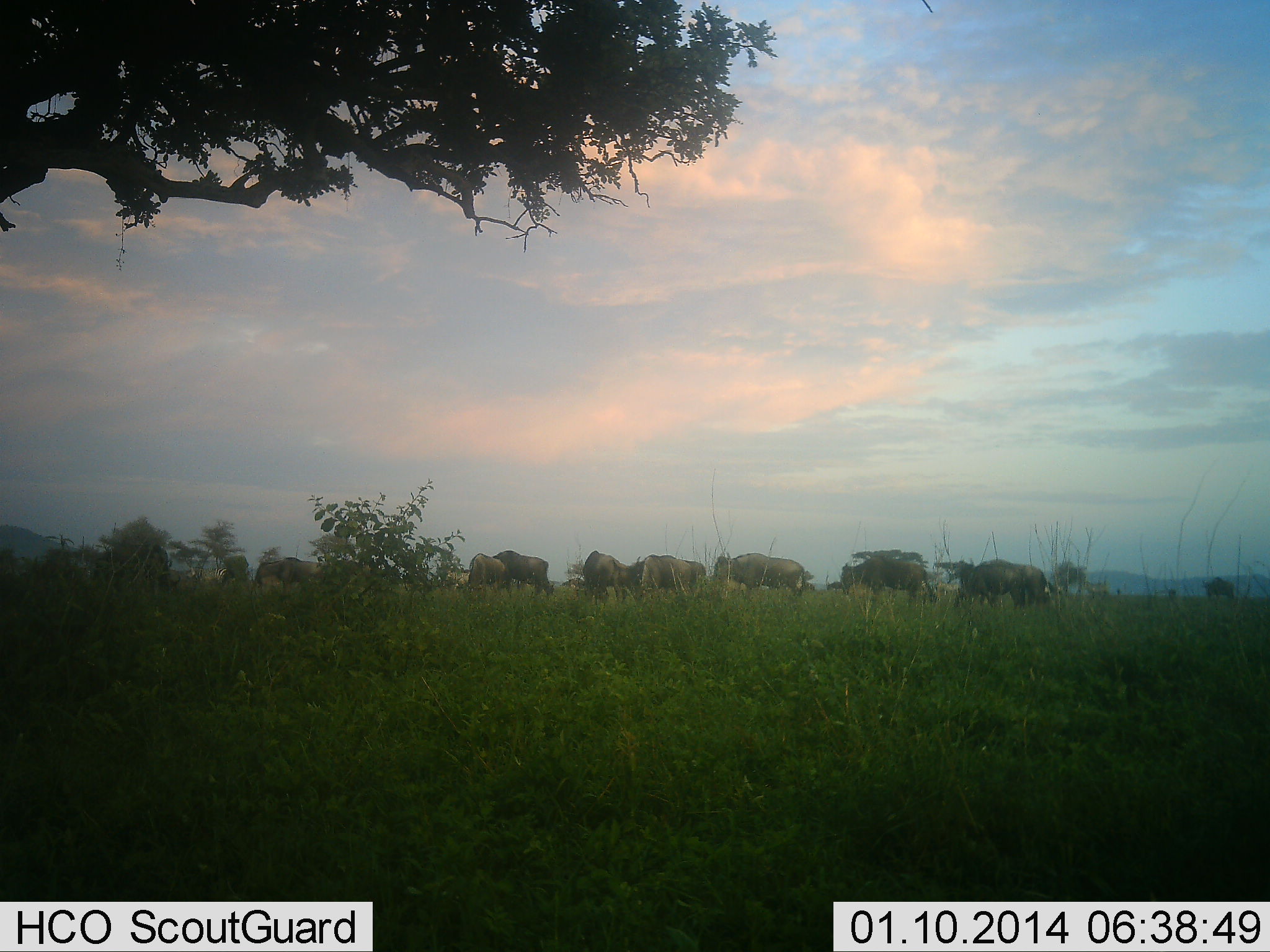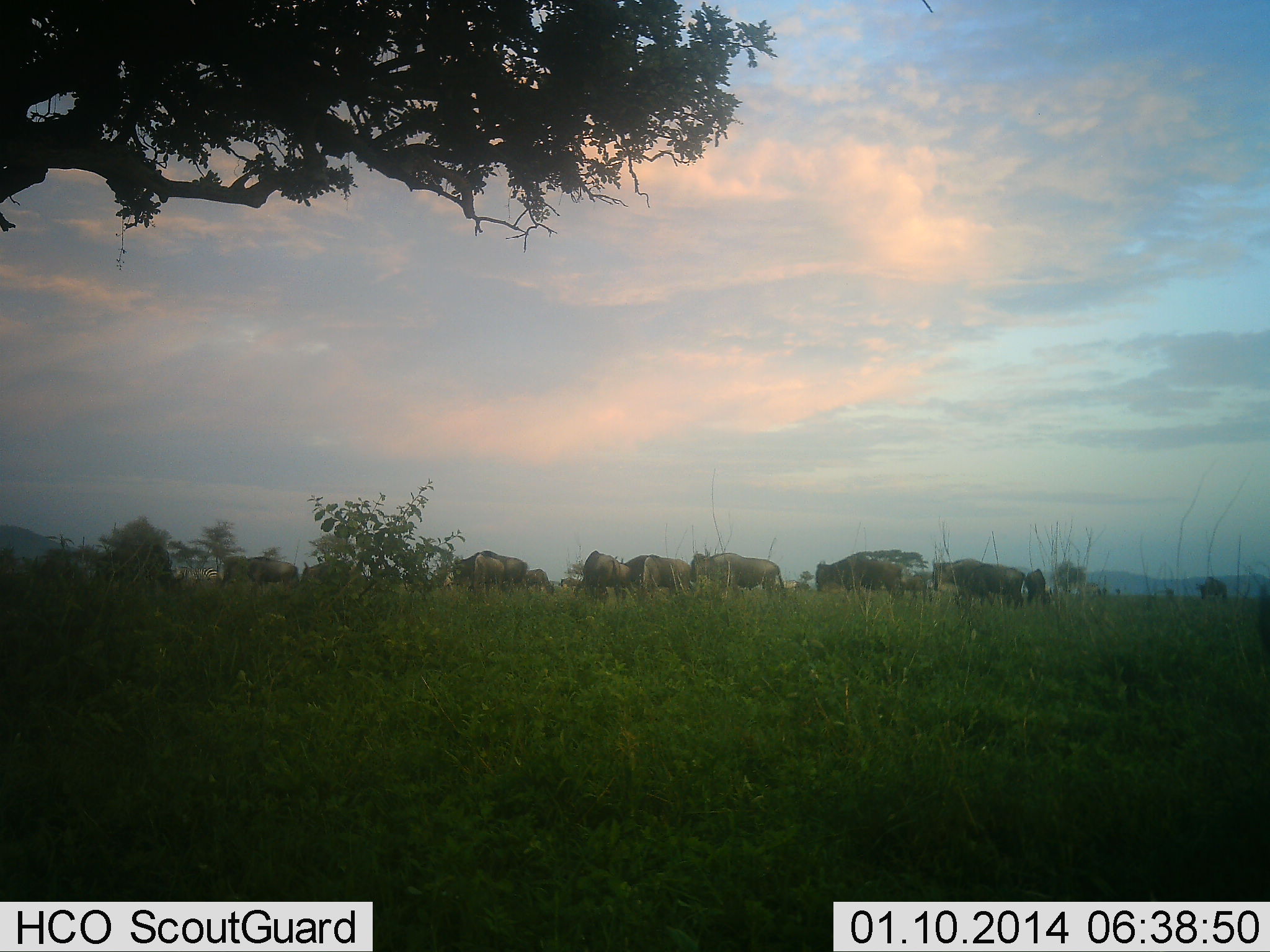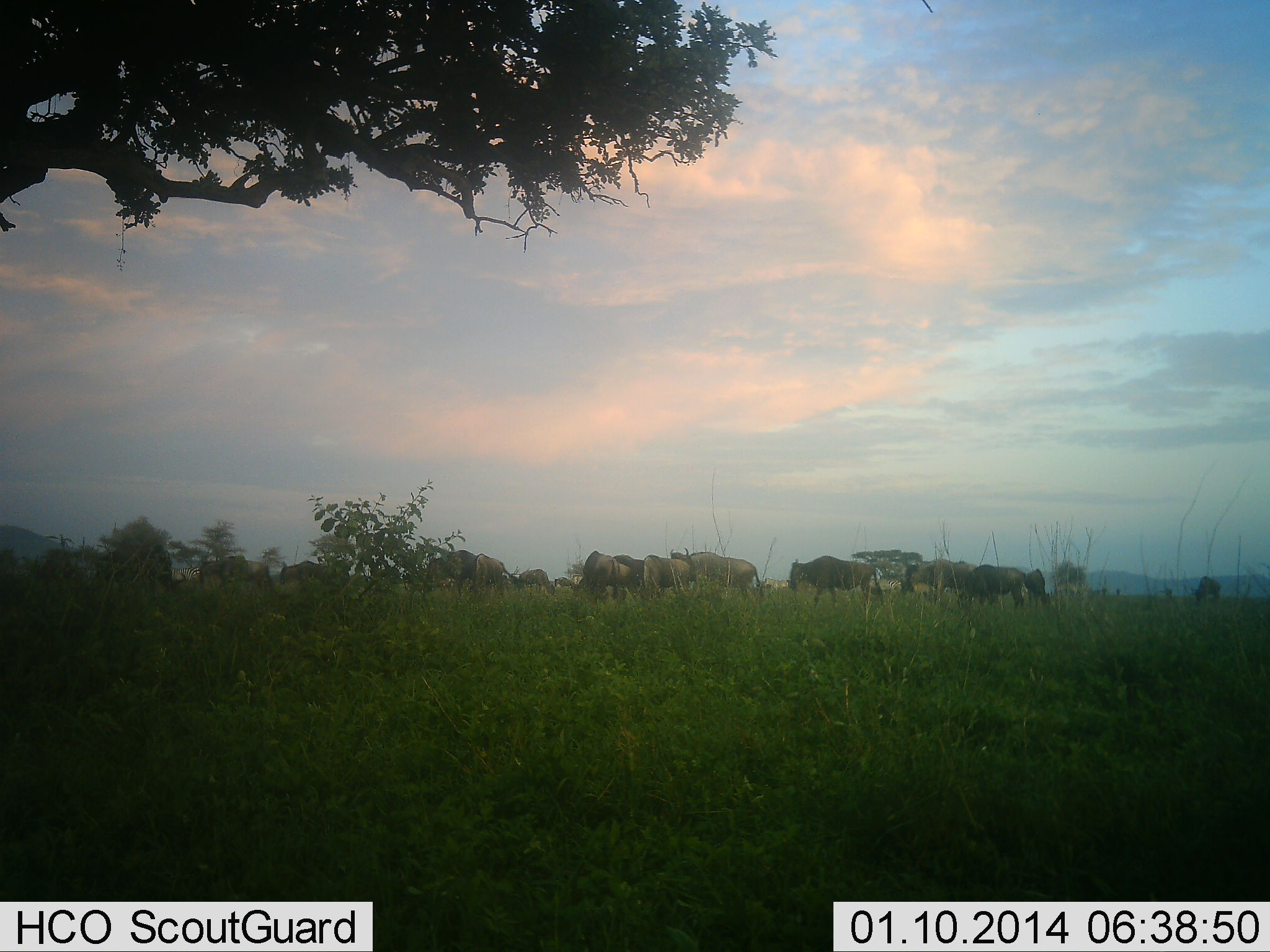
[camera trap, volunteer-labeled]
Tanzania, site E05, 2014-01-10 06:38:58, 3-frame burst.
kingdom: Animalia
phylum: Chordata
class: Mammalia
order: Artiodactyla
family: Bovidae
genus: Connochaetes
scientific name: Connochaetes taurinus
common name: blue wildebeest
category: wildebeest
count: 11-50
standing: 20%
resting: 0%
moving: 90%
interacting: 0%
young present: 0%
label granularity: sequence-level